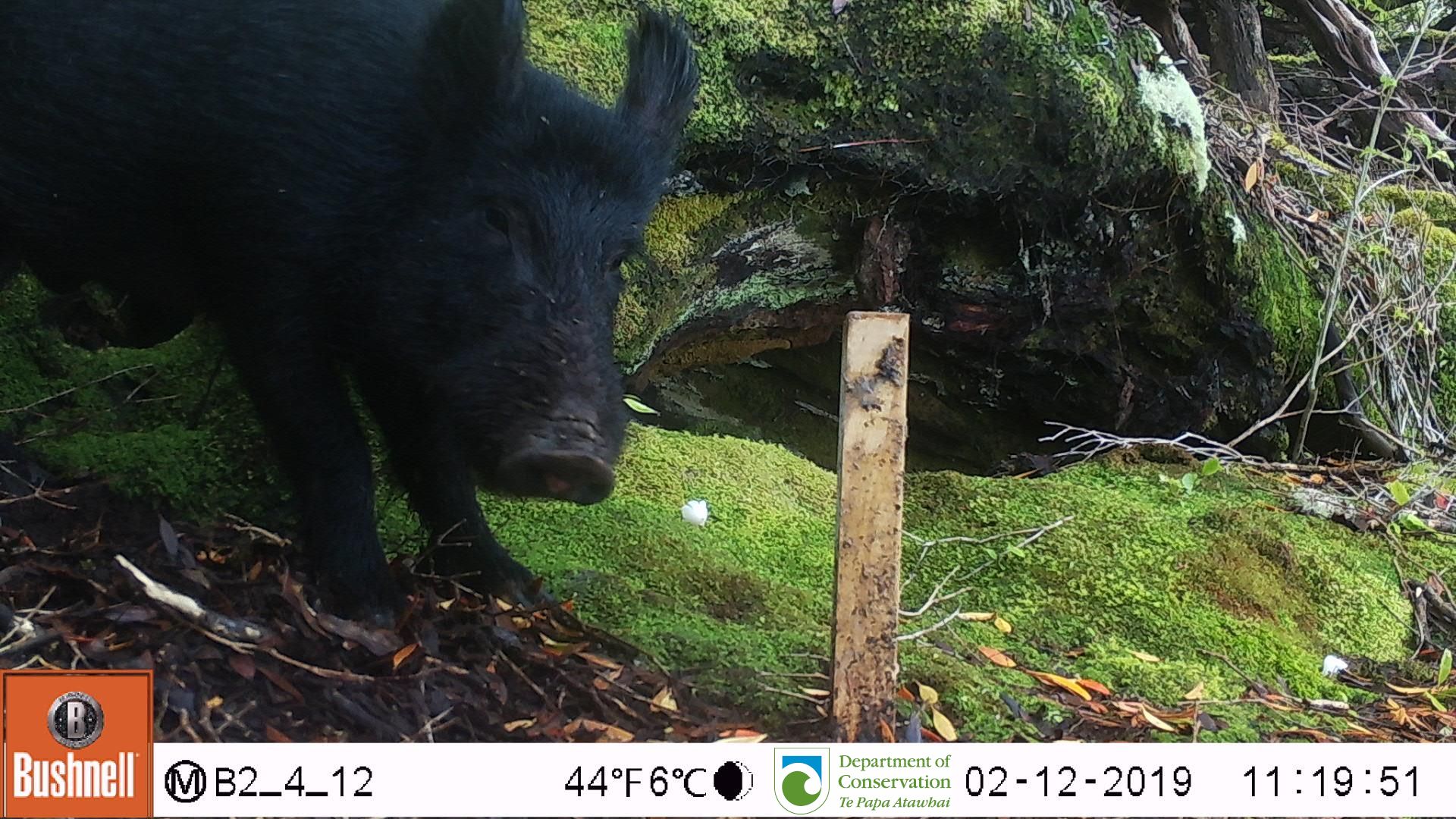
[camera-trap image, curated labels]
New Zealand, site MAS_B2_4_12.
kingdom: Animalia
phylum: Chordata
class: Mammalia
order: Artiodactyla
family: Suidae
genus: Sus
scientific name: Sus scrofa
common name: pig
Pig (Sus scrofa).